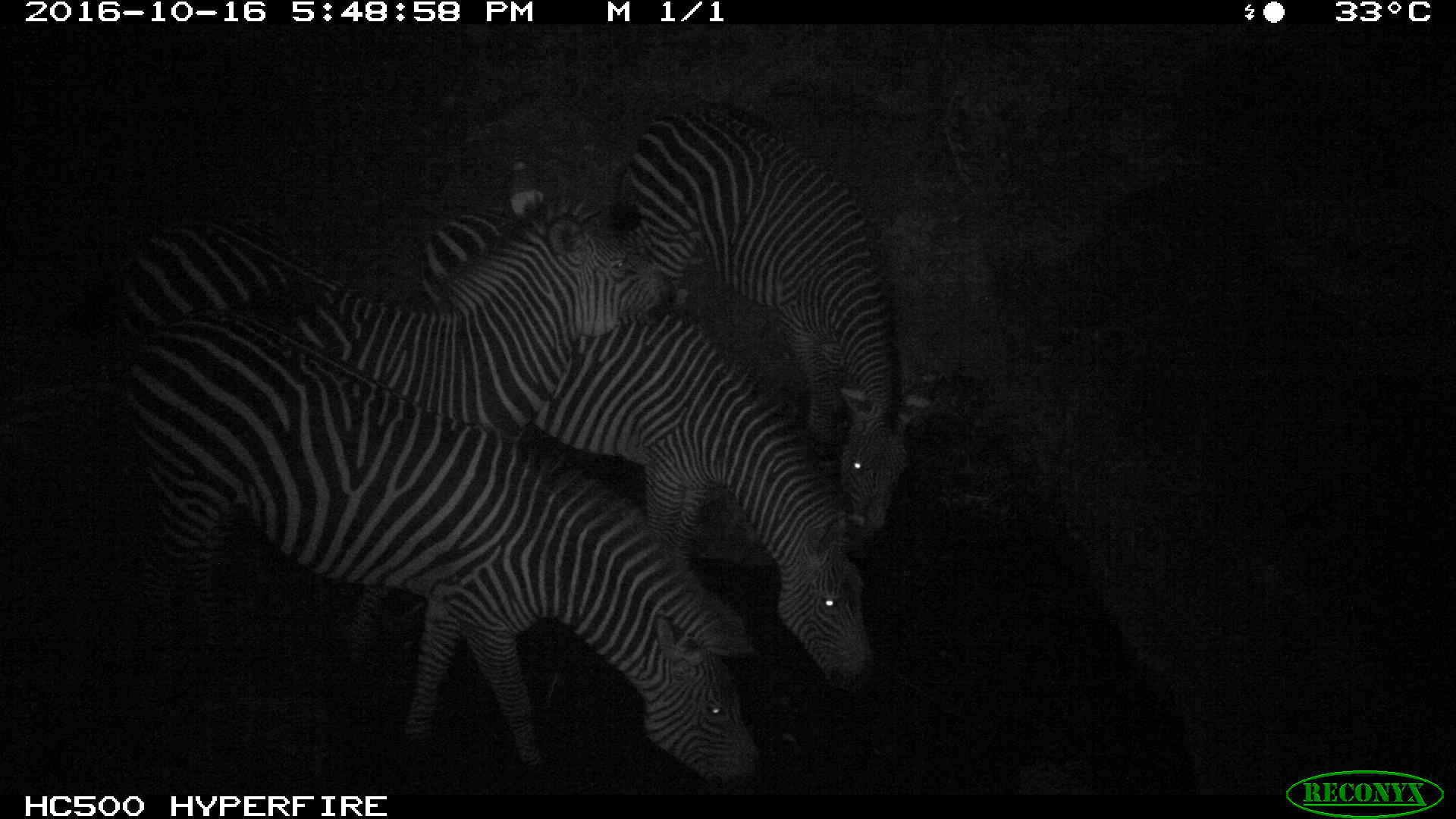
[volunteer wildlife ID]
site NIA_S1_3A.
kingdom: Animalia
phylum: Chordata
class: Mammalia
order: Perissodactyla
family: Equidae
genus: Equus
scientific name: Equus quagga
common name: plains zebra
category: zebraplains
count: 4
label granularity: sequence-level